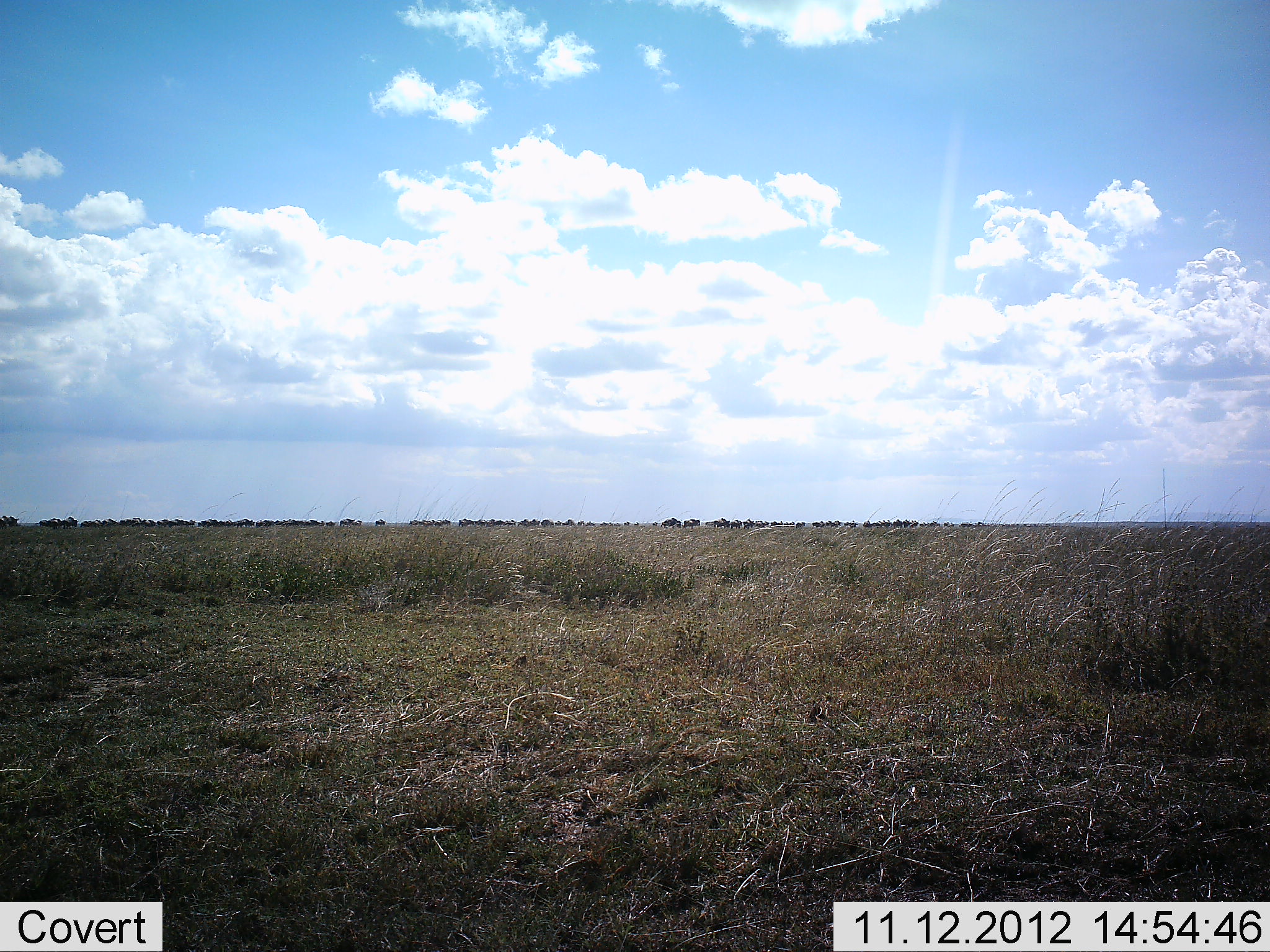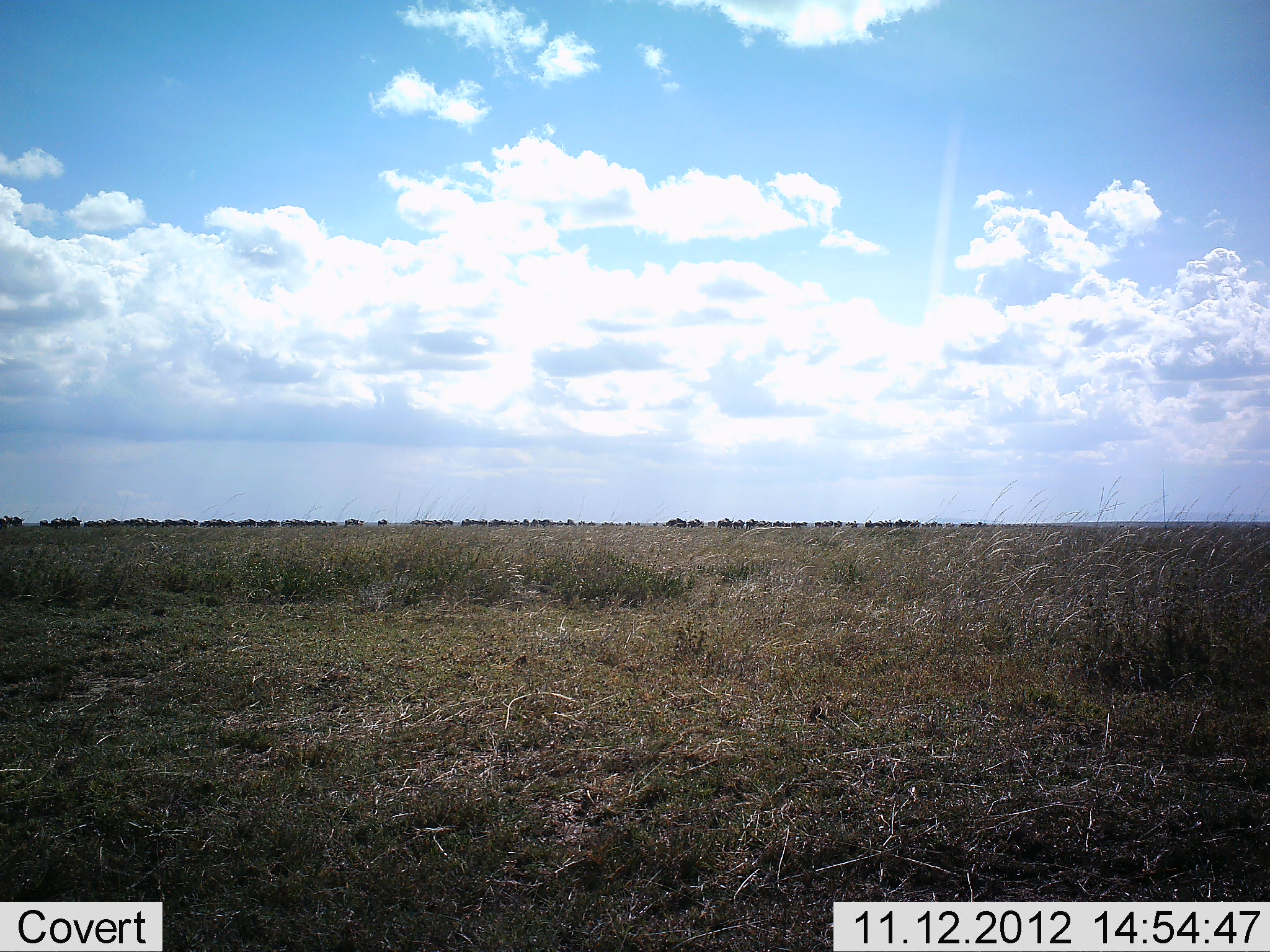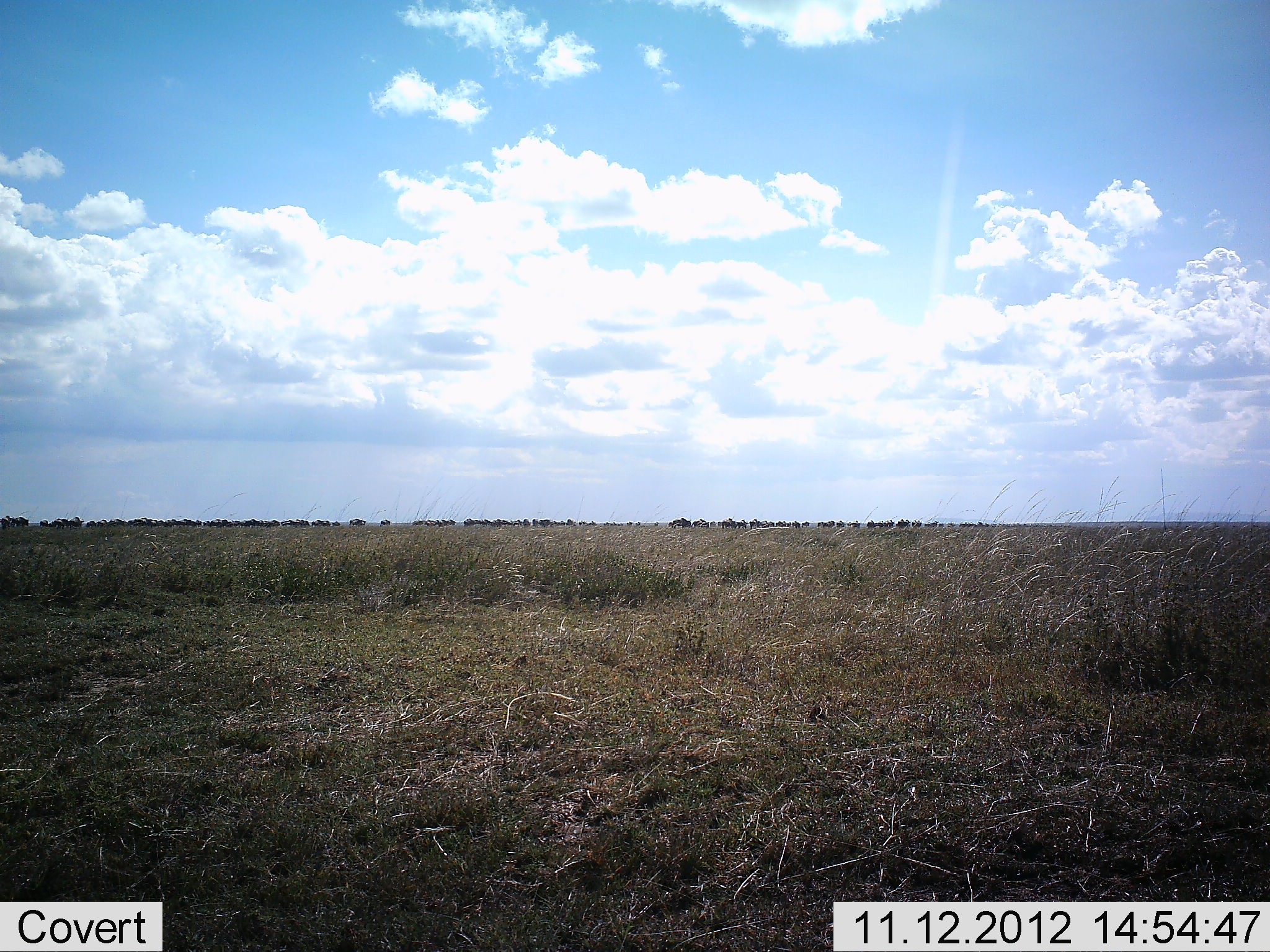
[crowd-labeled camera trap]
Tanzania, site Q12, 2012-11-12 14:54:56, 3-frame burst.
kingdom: Animalia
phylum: Chordata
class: Mammalia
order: Artiodactyla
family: Bovidae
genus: Connochaetes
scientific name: Connochaetes taurinus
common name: blue wildebeest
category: wildebeest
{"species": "wildebeest (blue wildebeest) (Connochaetes taurinus)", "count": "51+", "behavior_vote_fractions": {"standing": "0%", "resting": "0%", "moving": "100%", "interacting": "0%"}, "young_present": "0%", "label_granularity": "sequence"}